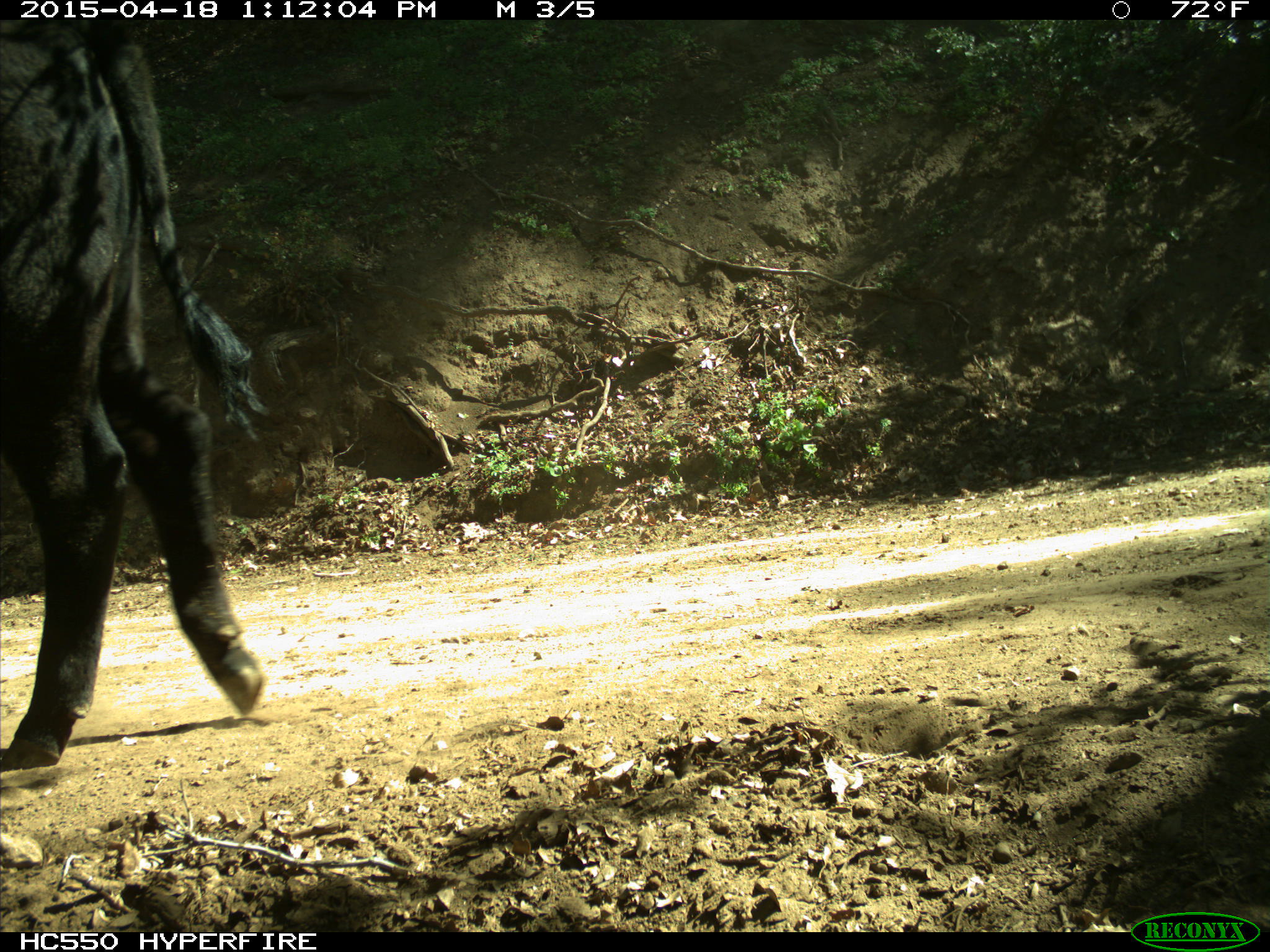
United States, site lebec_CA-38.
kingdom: Animalia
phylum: Chordata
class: Mammalia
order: Artiodactyla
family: Bovidae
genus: Bos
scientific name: Bos taurus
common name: domestic cow